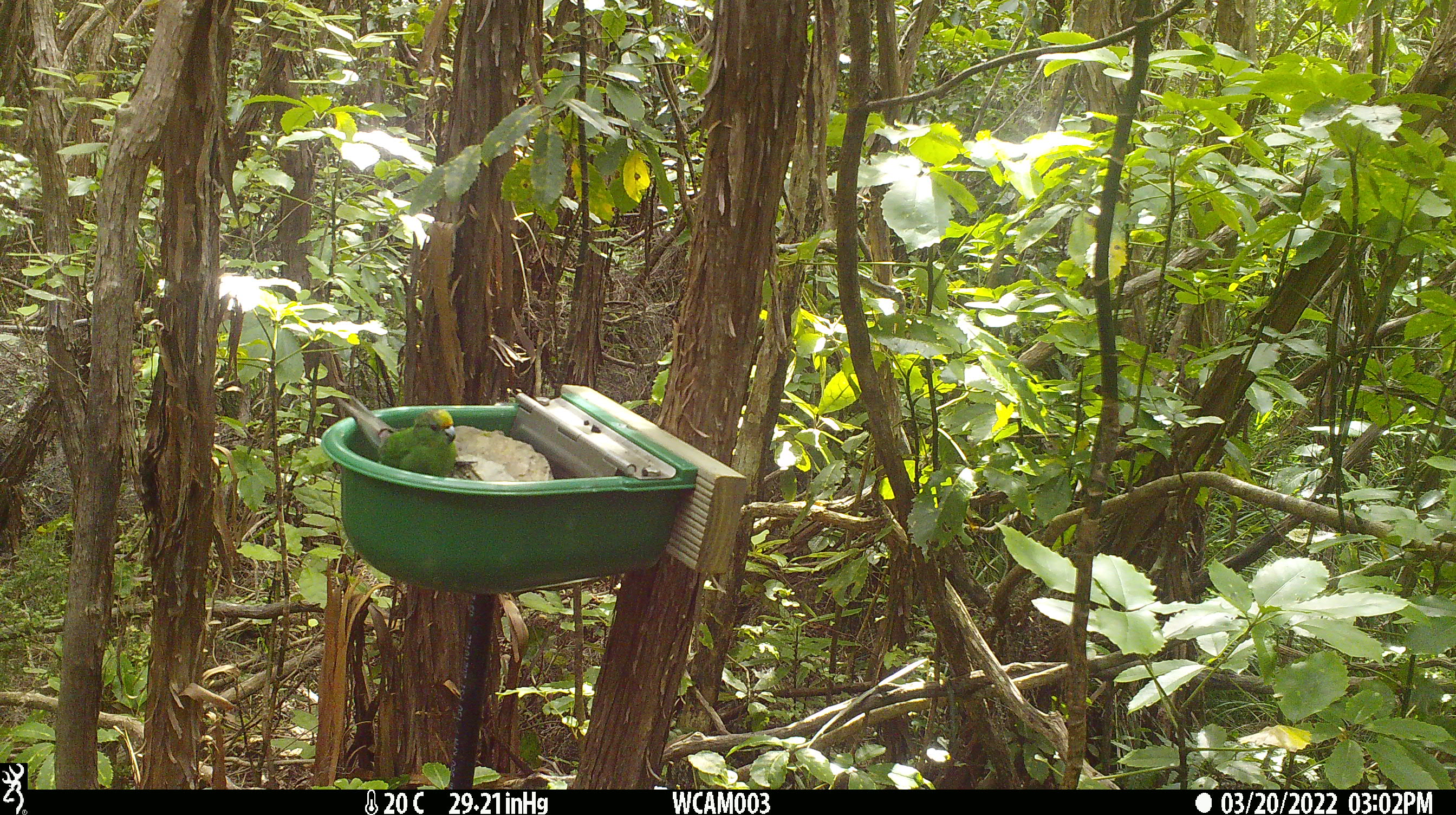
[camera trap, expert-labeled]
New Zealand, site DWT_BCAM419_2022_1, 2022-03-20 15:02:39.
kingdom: Animalia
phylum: Chordata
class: Aves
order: Psittaciformes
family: Psittaculidae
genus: Cyanoramphus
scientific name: Cyanoramphus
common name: parakeet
Parakeet (Cyanoramphus).